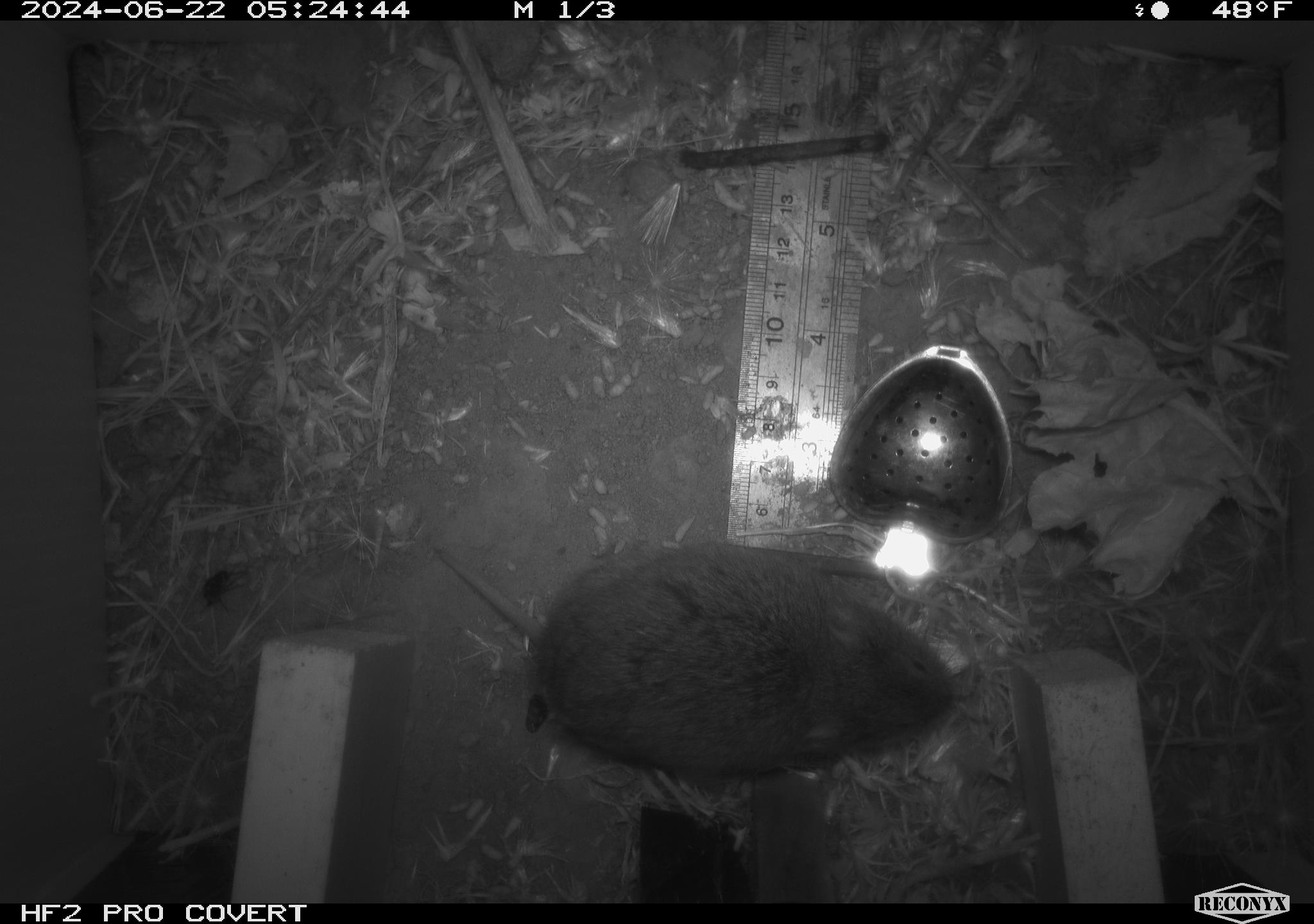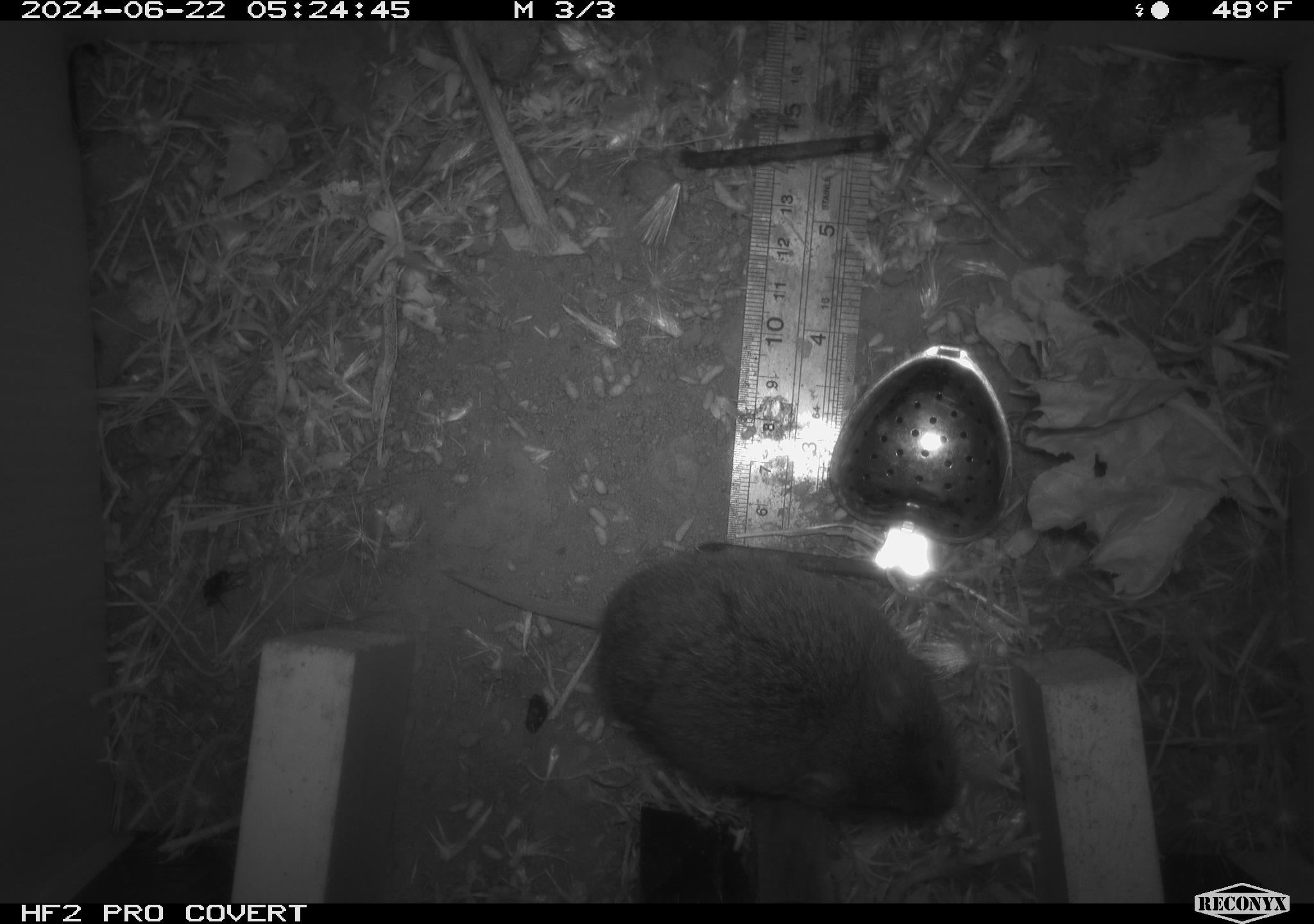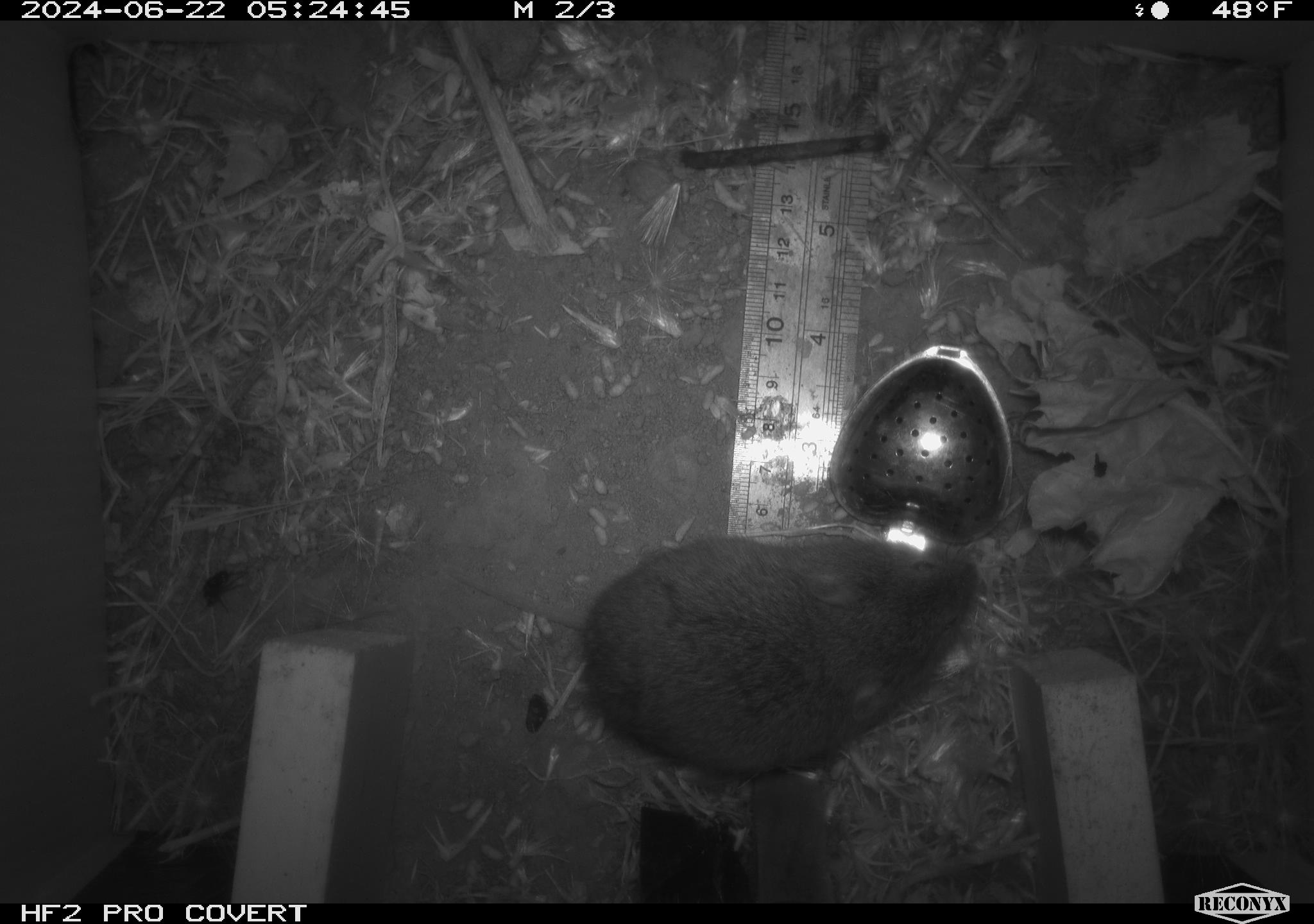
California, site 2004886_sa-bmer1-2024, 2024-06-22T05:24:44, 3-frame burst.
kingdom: Animalia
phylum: Chordata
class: Mammalia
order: Rodentia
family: Cricetidae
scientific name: Cricetidae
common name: hamsters, voles, lemmings, and allies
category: cricetidae family